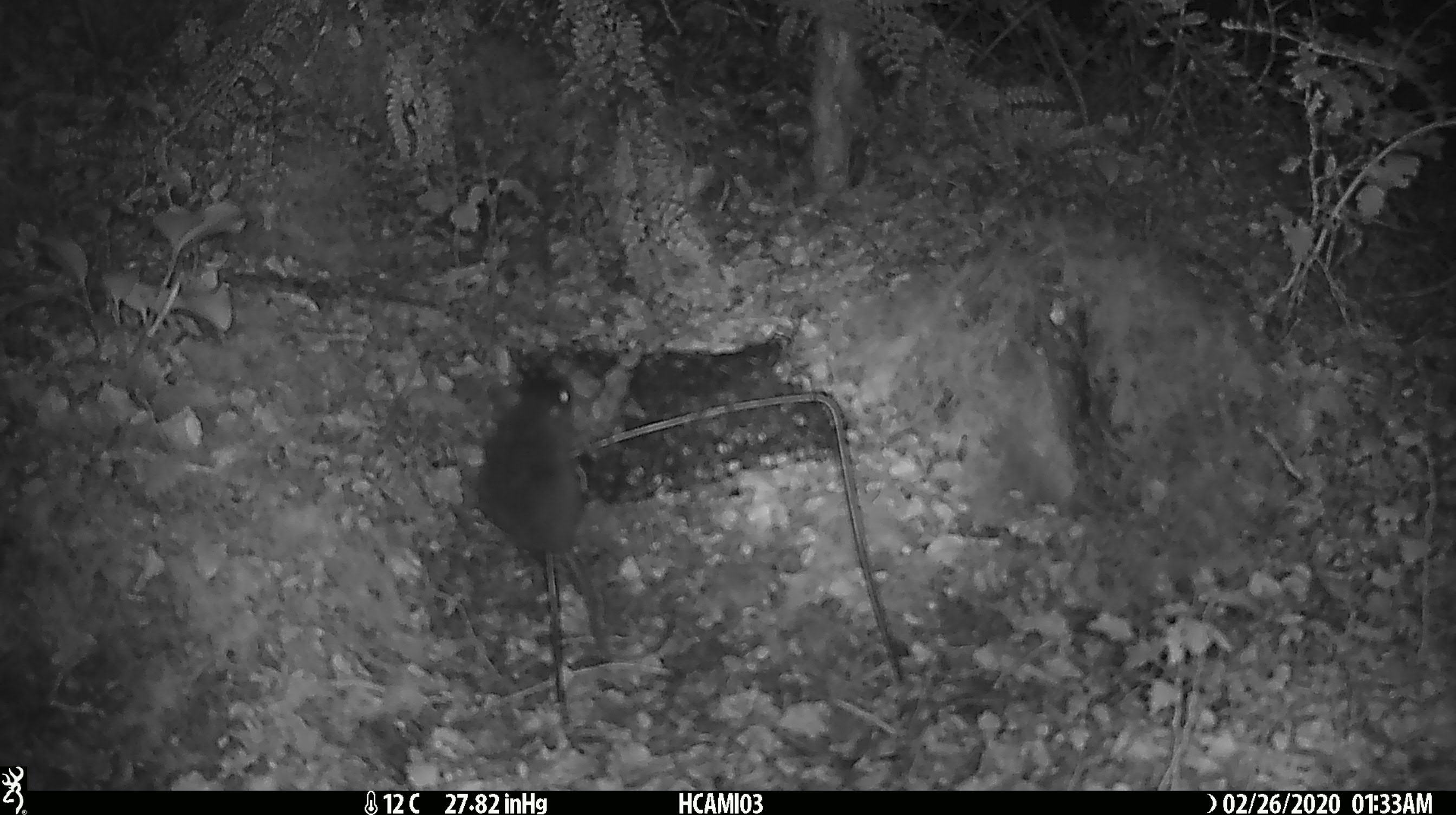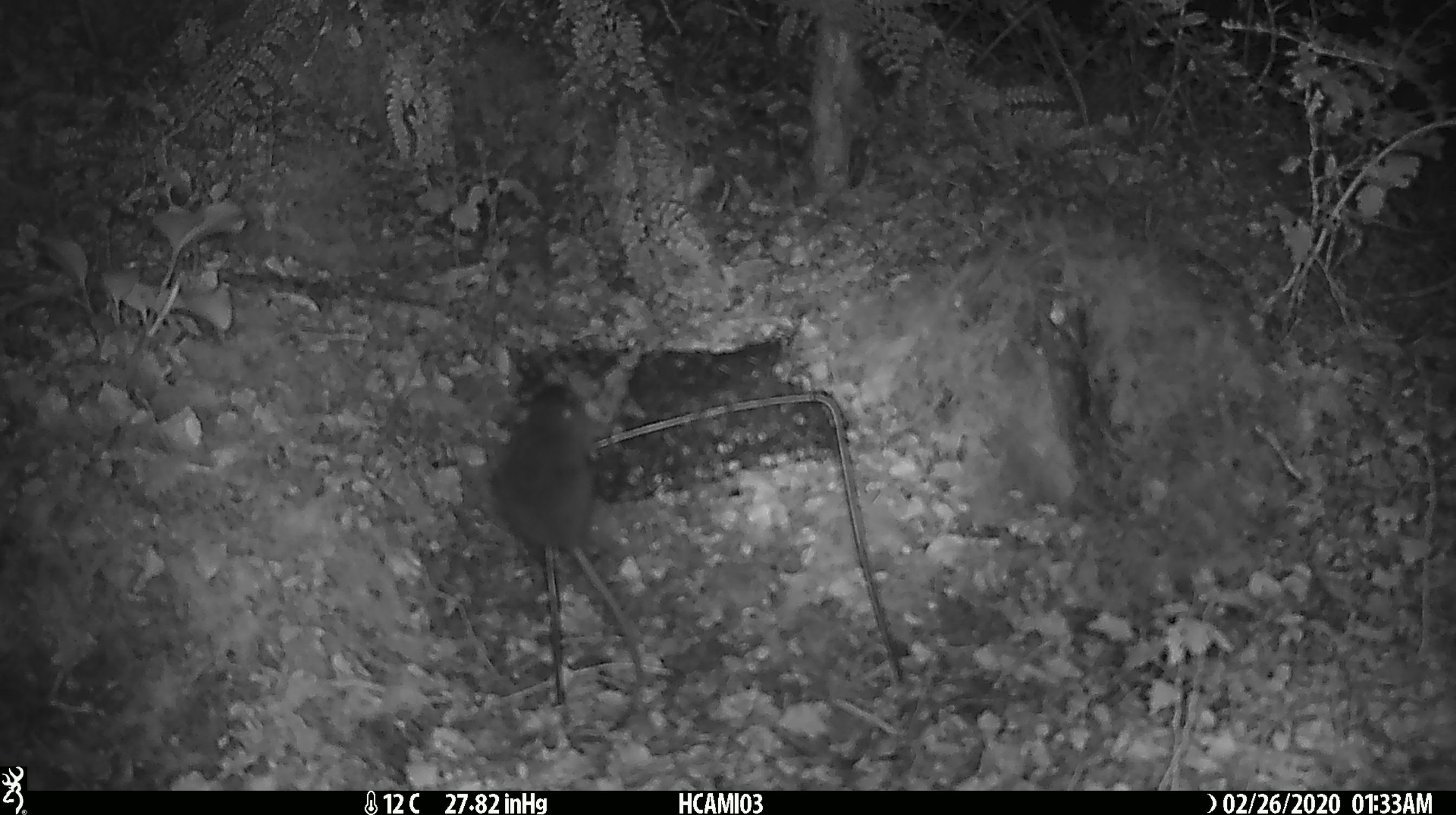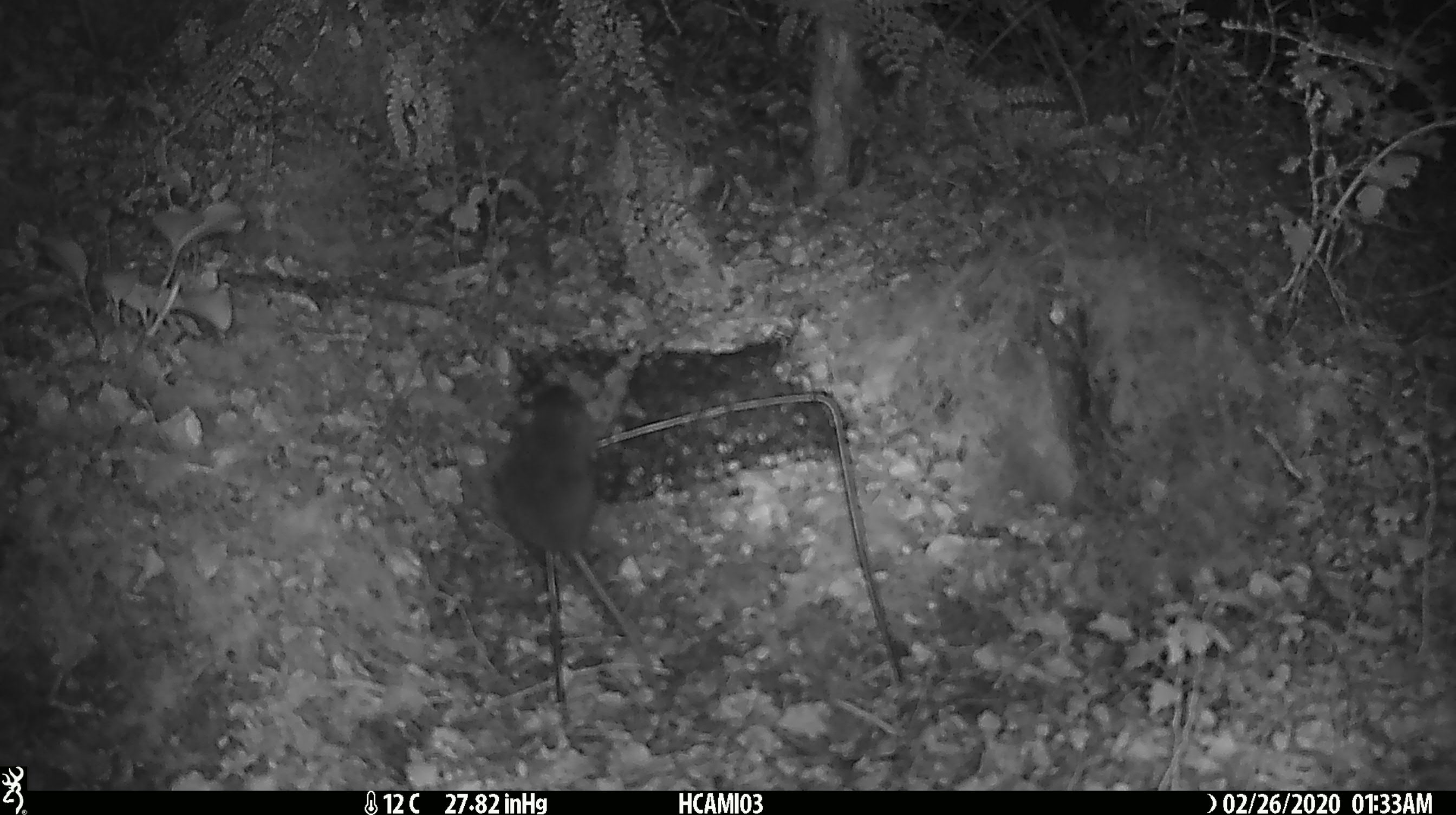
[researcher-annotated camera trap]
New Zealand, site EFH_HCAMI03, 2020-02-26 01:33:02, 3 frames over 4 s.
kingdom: Animalia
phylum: Chordata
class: Mammalia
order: Rodentia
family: Muridae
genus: Mus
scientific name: Mus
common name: mouse